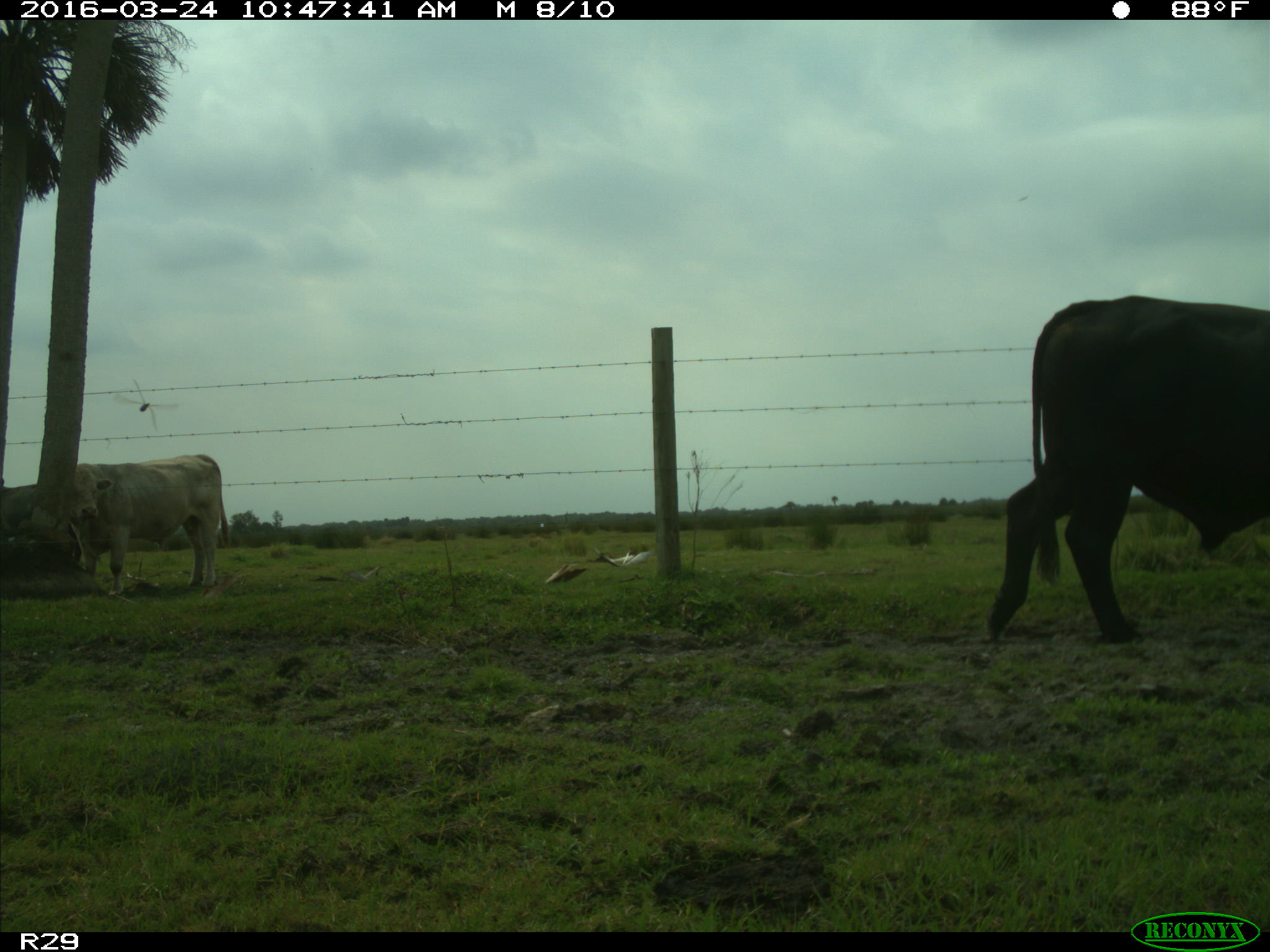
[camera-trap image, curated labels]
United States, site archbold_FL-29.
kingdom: Animalia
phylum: Chordata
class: Mammalia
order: Artiodactyla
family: Bovidae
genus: Bos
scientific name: Bos taurus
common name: domestic cow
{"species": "Bos taurus (domestic cow)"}